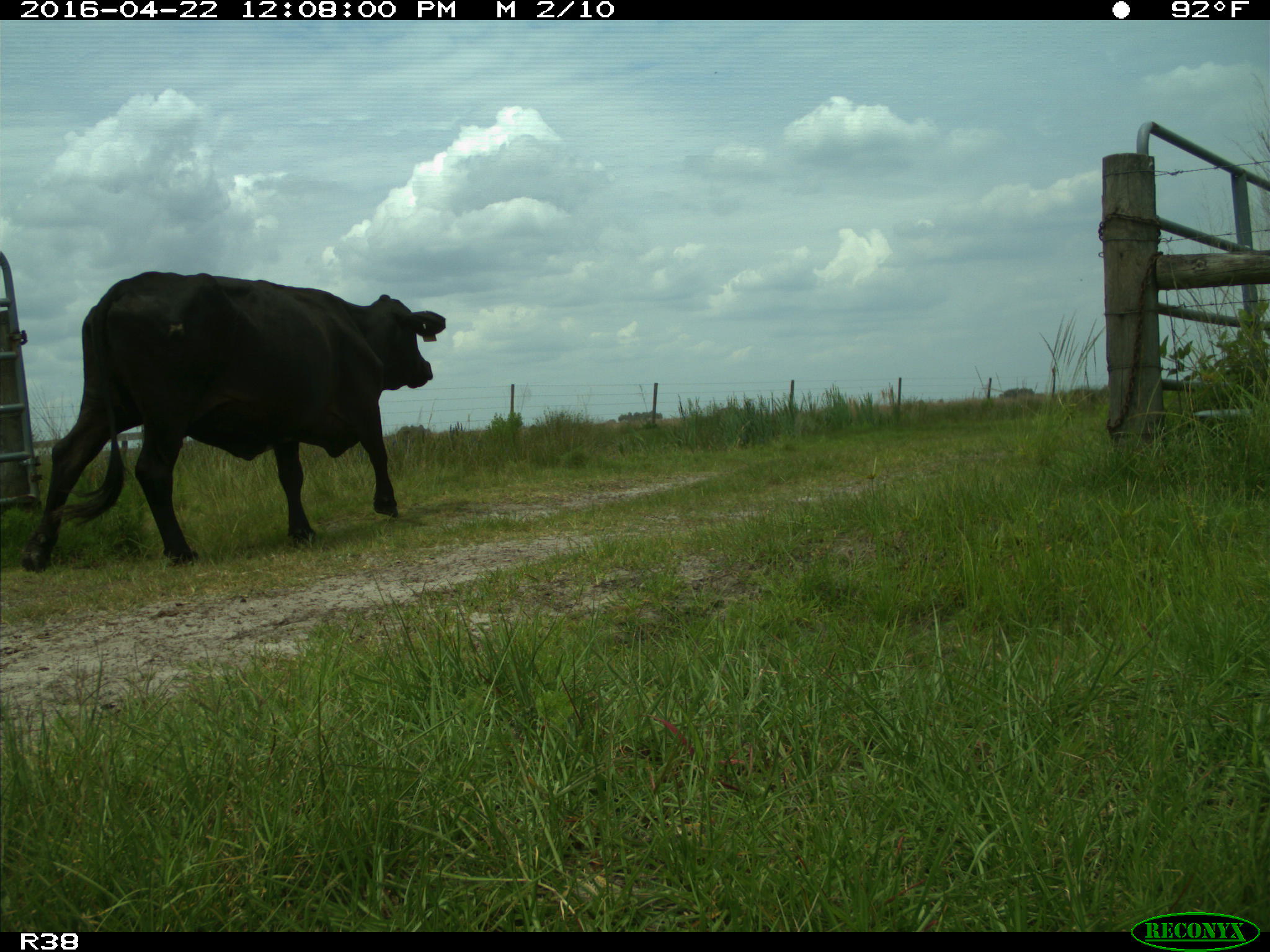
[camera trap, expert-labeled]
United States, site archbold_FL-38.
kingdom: Animalia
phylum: Chordata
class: Mammalia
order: Artiodactyla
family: Bovidae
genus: Bos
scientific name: Bos taurus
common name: domestic cow